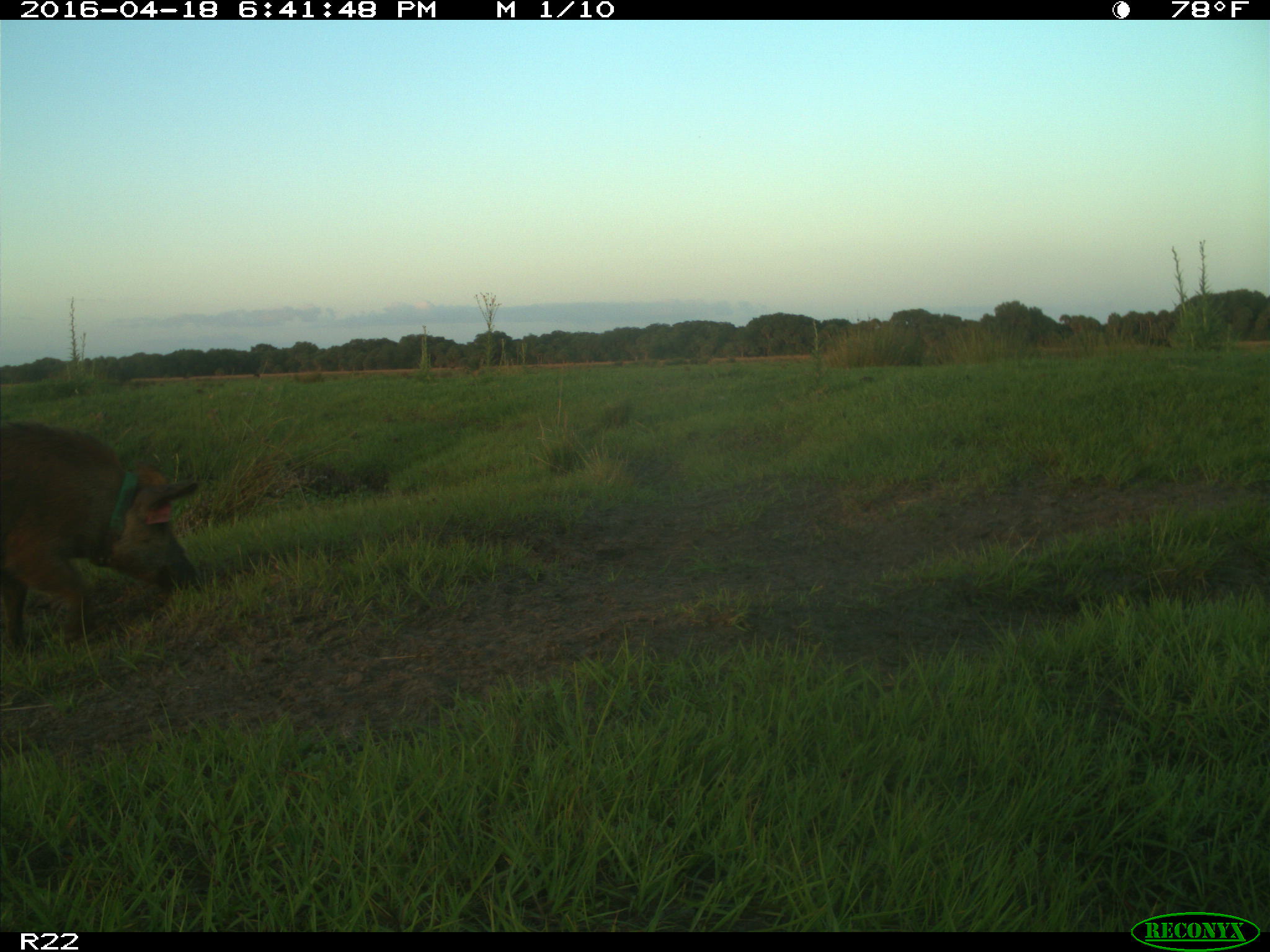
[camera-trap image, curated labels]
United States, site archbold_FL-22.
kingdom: Animalia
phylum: Chordata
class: Mammalia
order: Artiodactyla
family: Suidae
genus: Sus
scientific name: Sus scrofa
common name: wild boar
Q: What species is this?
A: Sus scrofa (wild boar).